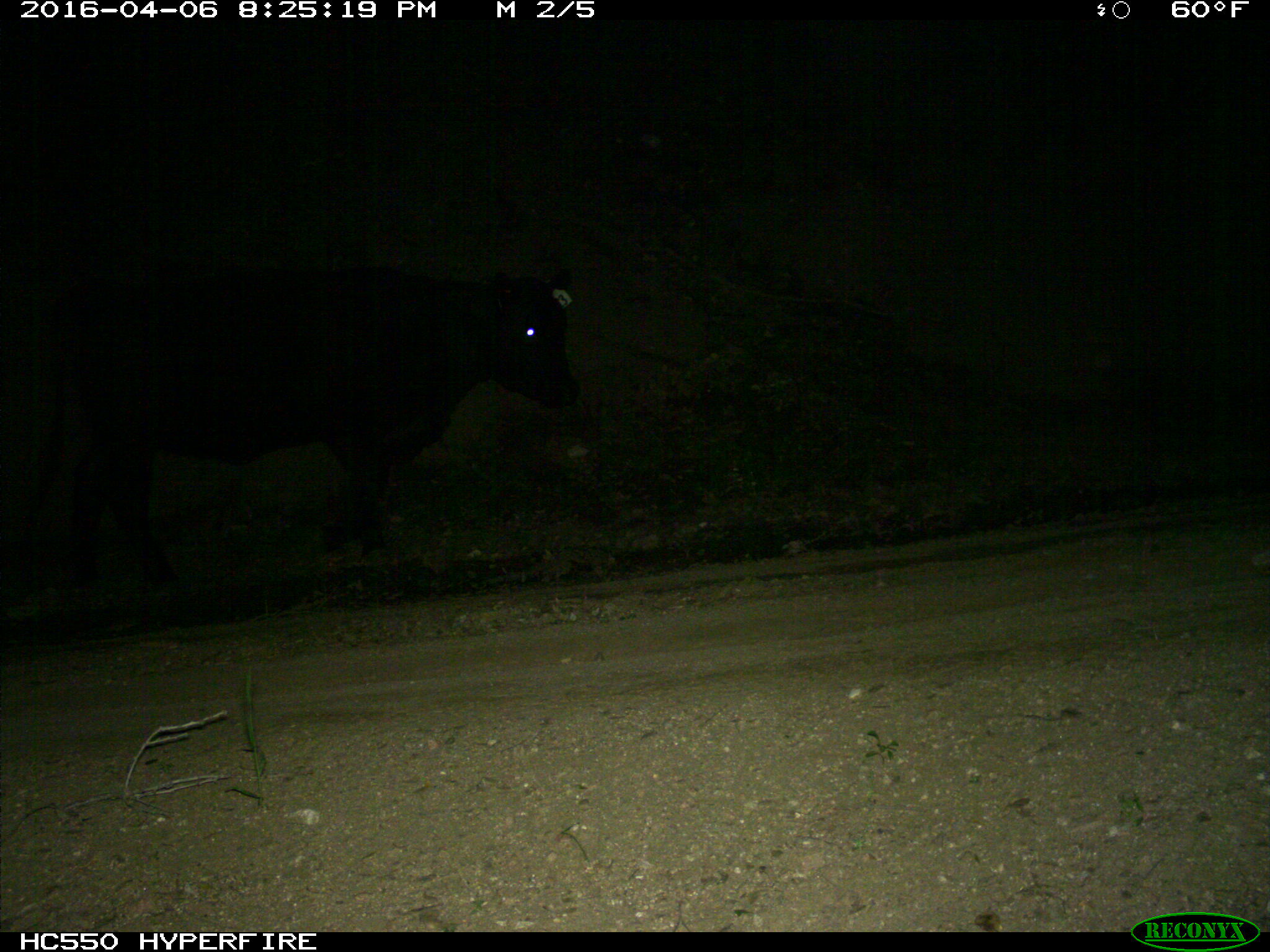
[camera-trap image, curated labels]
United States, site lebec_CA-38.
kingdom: Animalia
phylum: Chordata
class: Mammalia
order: Artiodactyla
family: Bovidae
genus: Bos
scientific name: Bos taurus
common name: domestic cow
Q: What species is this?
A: Bos taurus (domestic cow).